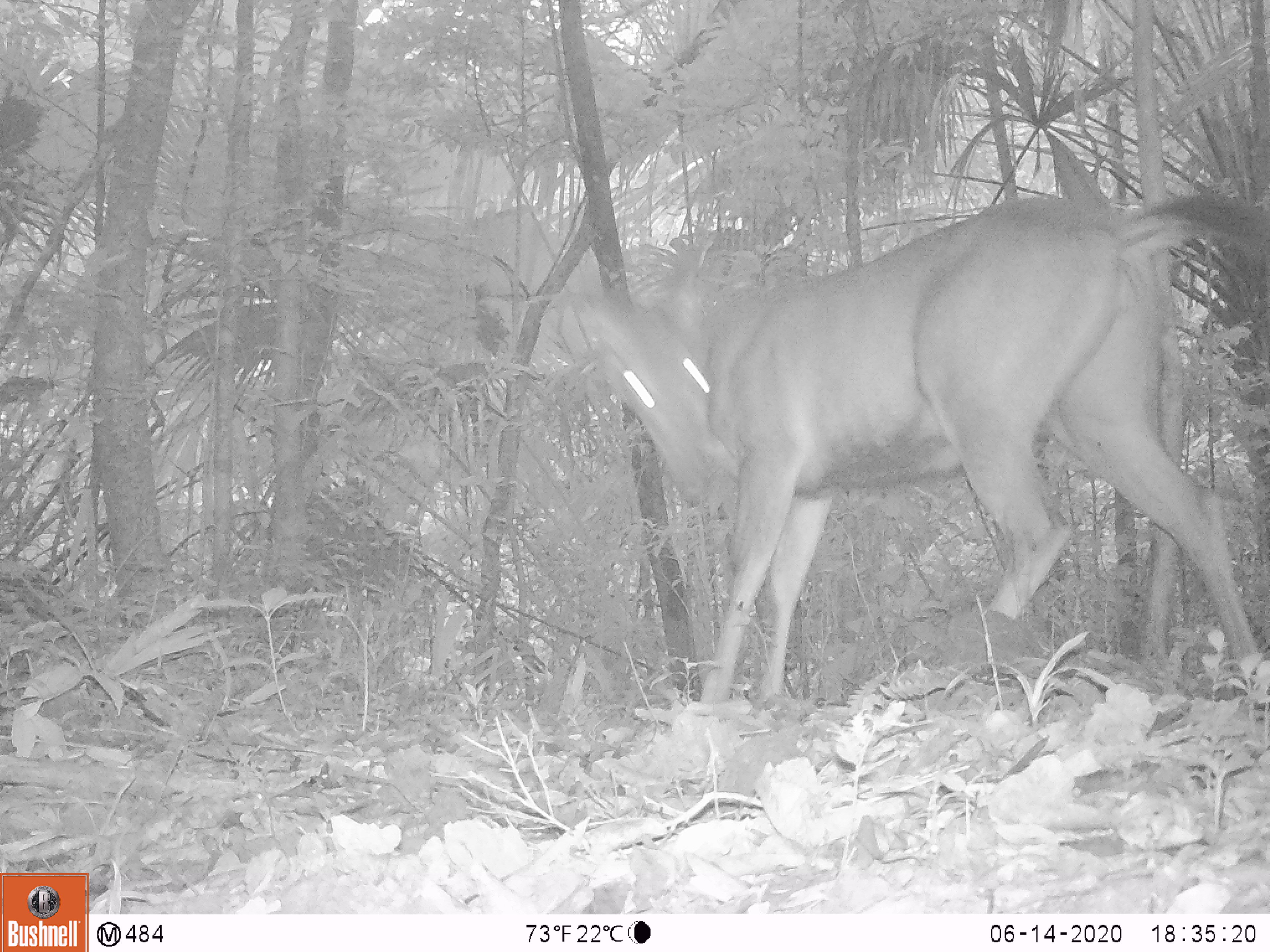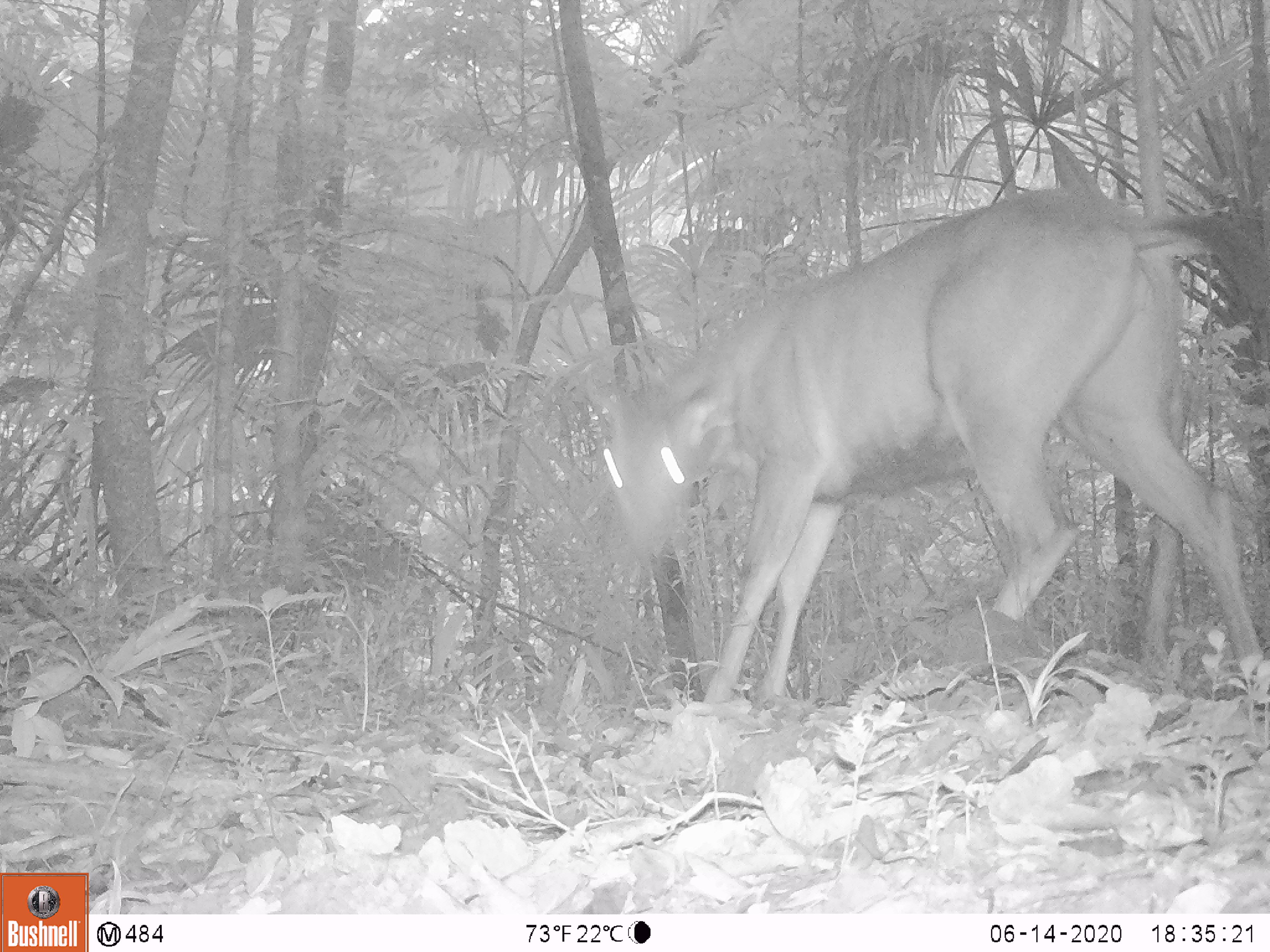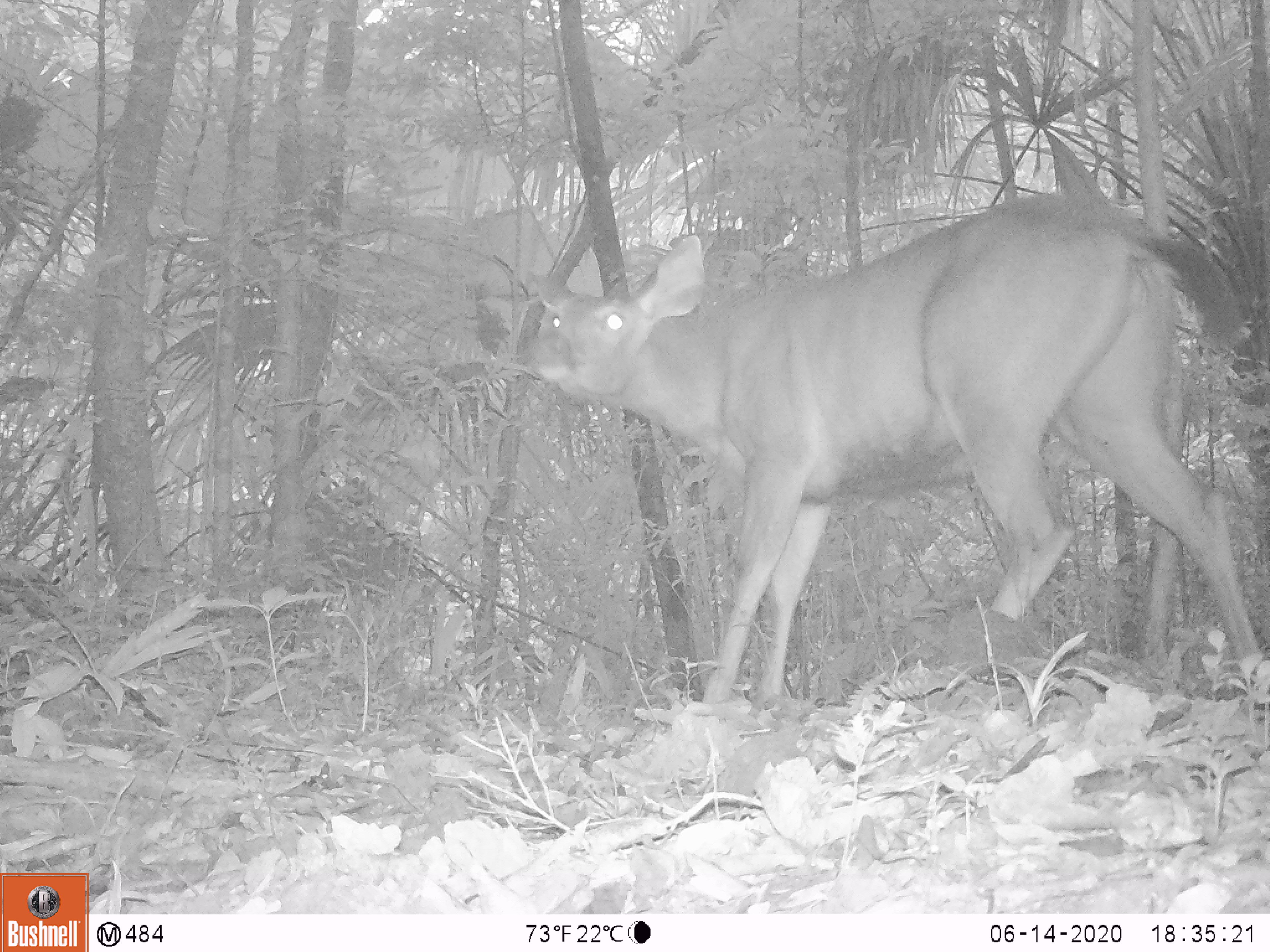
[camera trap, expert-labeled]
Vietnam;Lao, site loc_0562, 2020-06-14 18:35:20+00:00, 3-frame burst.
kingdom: Animalia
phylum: Chordata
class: Mammalia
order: Artiodactyla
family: Cervidae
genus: Rusa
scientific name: Rusa unicolor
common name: sambar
Sambar (Rusa unicolor). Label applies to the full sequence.